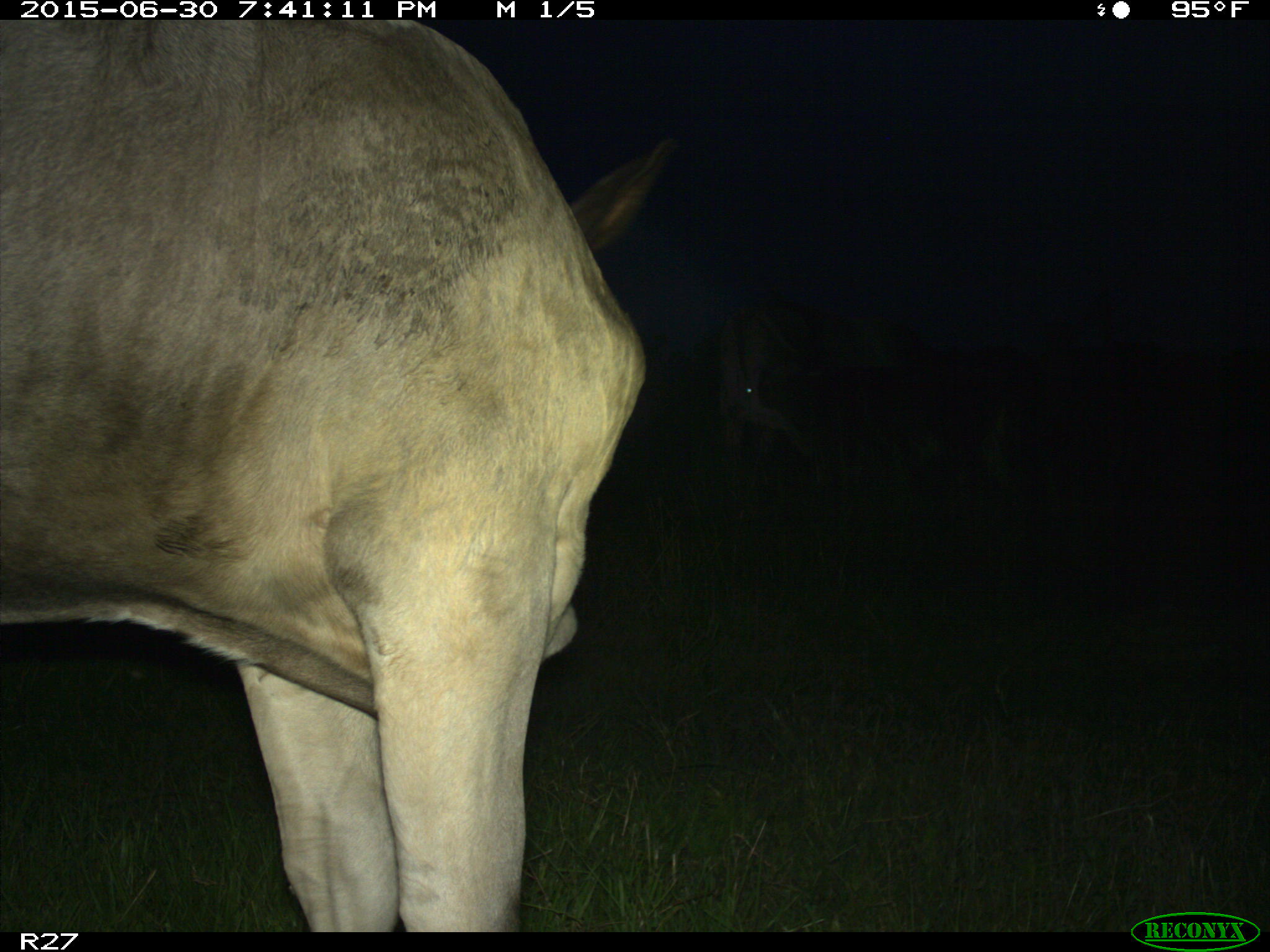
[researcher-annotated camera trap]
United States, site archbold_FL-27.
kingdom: Animalia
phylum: Chordata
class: Mammalia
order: Artiodactyla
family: Bovidae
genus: Bos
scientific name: Bos taurus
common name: domestic cow